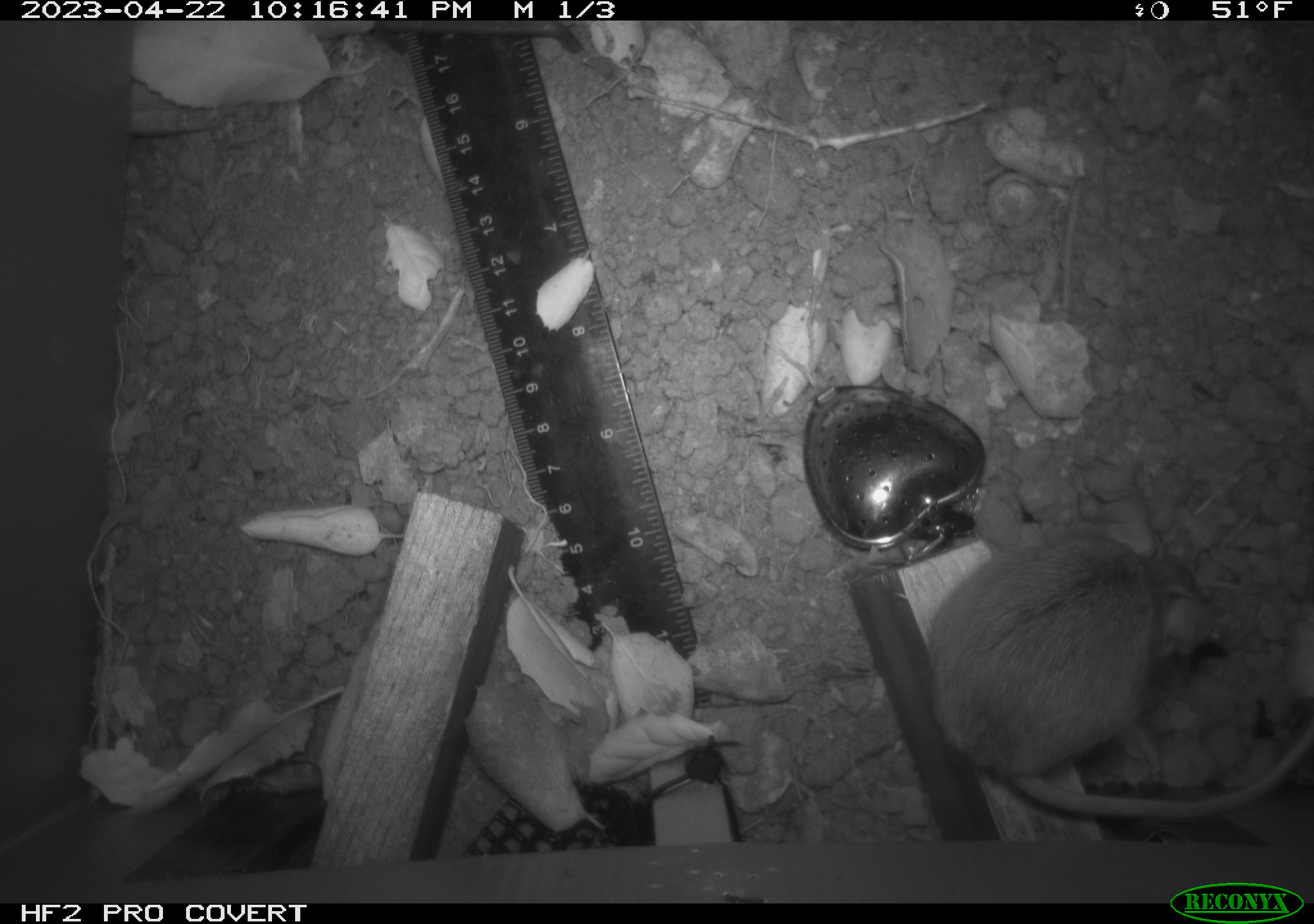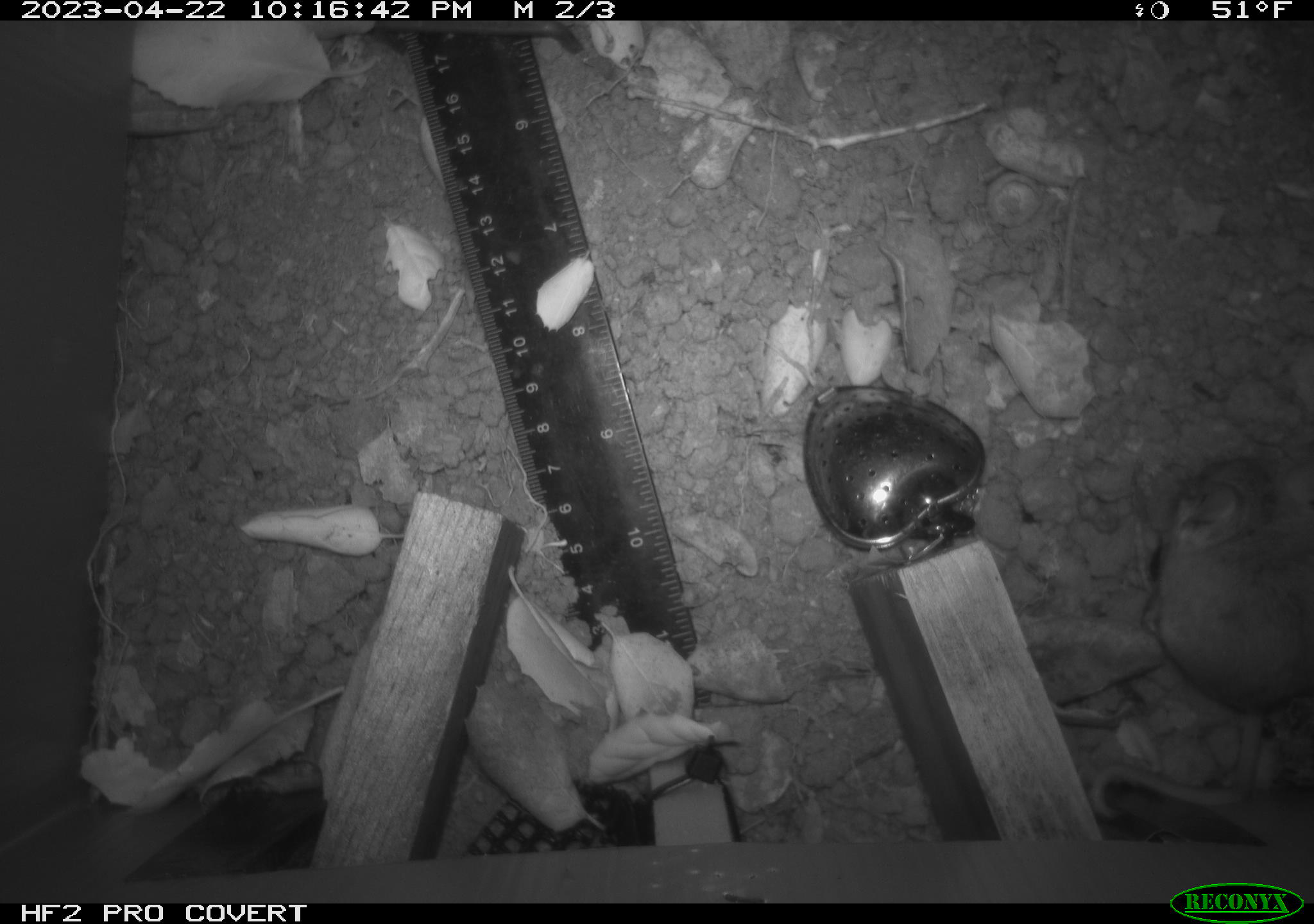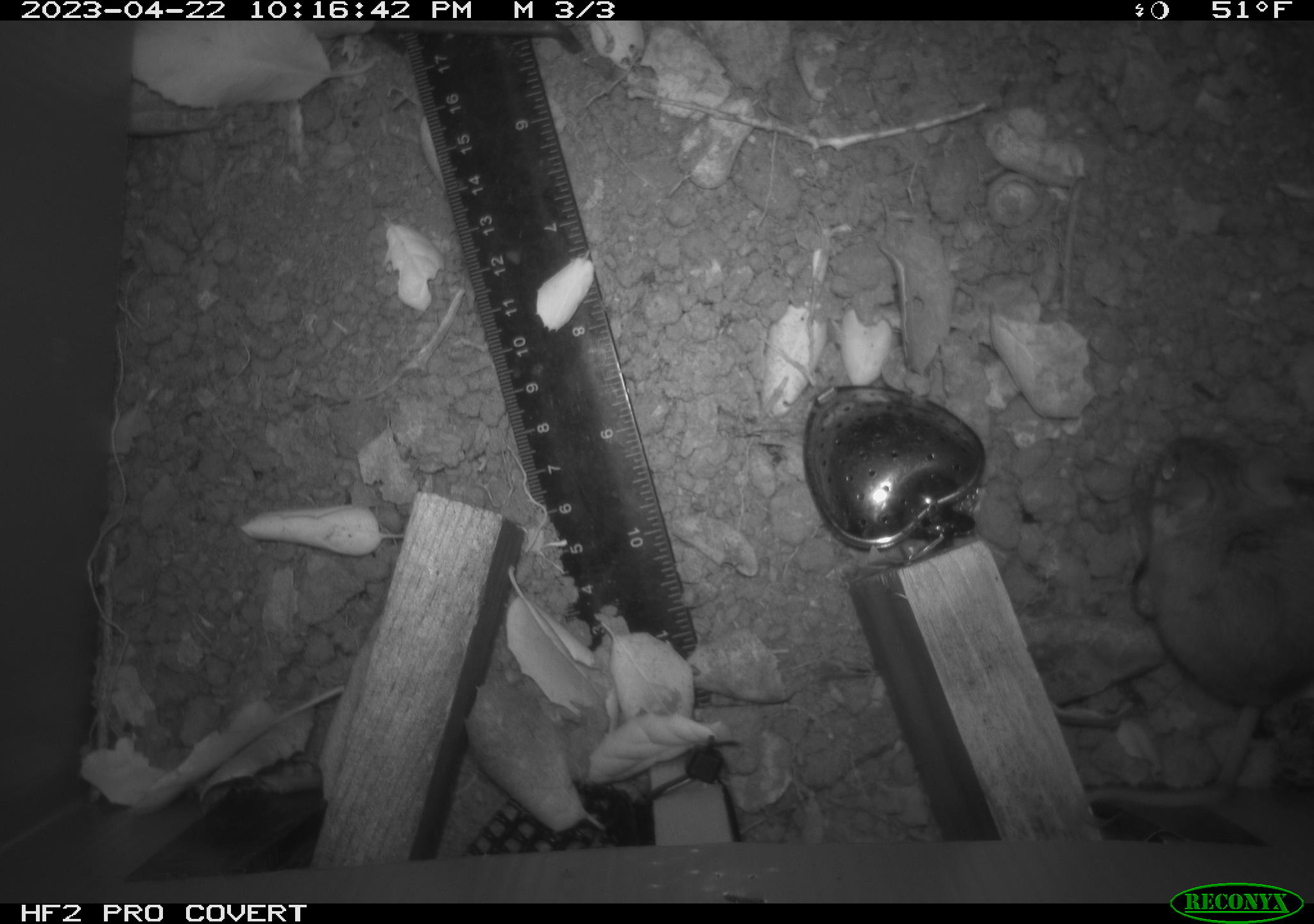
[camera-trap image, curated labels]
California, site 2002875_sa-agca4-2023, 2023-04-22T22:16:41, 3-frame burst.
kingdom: Animalia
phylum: Chordata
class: Mammalia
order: Rodentia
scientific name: Rodentia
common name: mouse species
Mouse species (Rodentia).